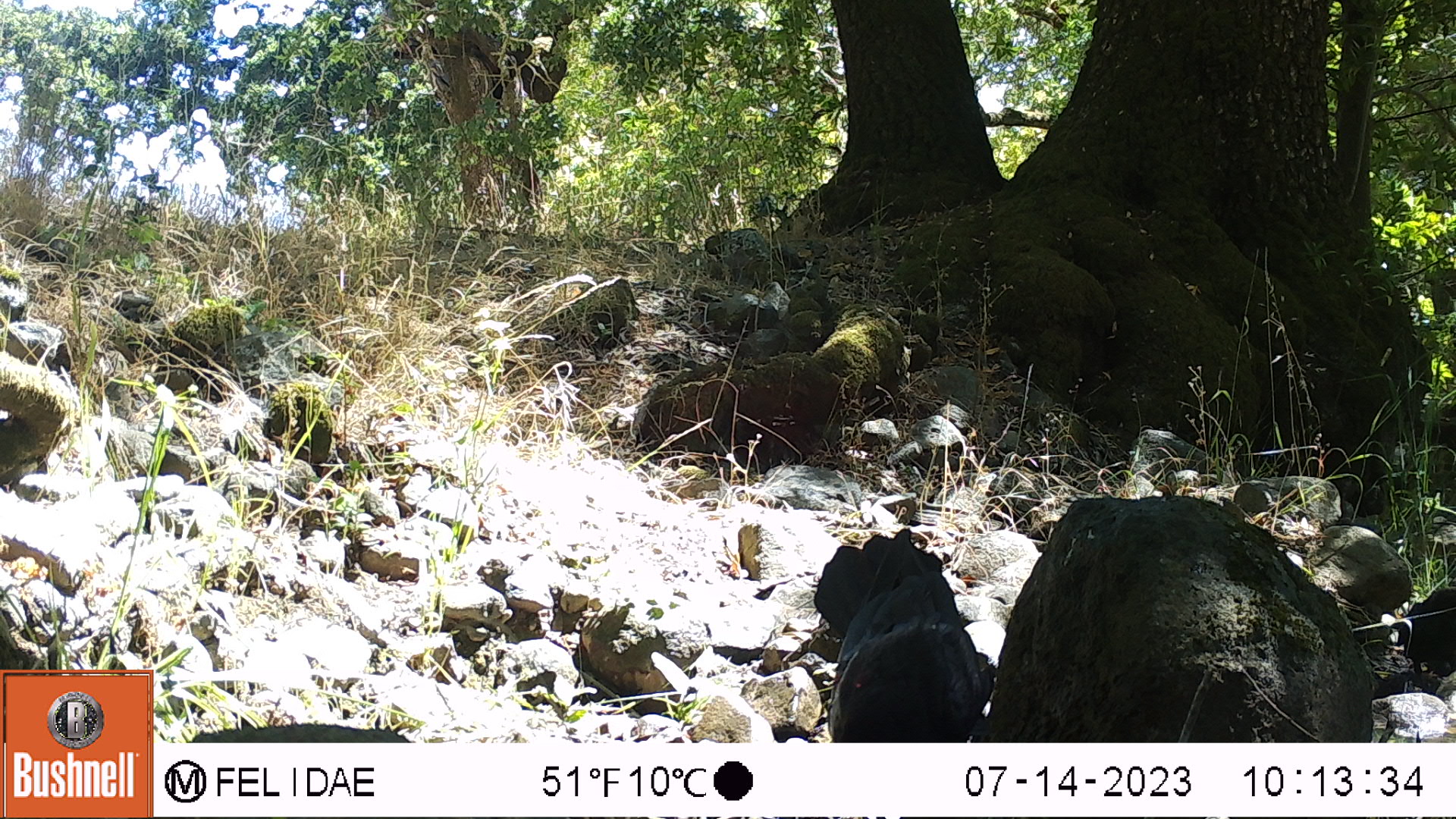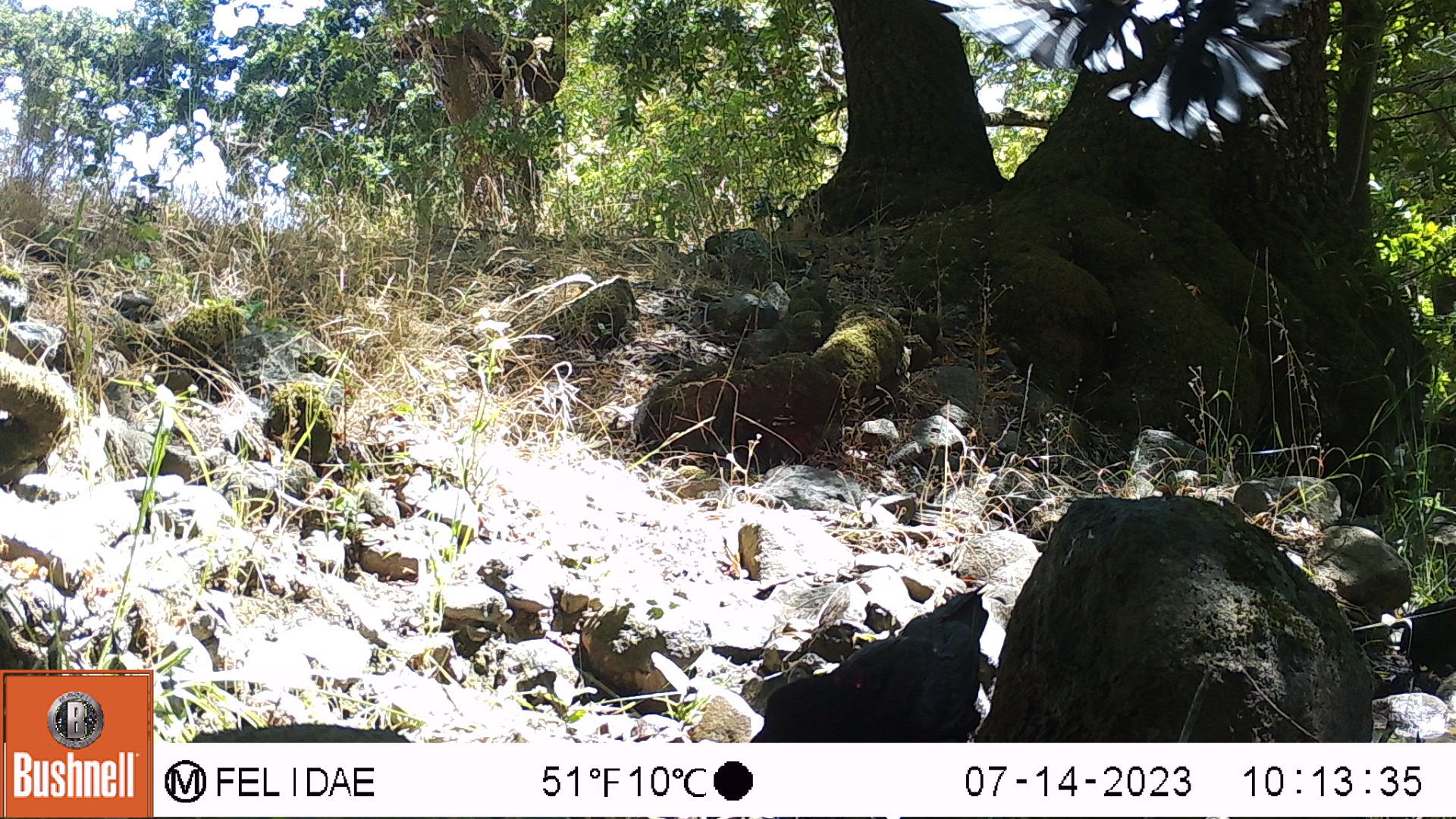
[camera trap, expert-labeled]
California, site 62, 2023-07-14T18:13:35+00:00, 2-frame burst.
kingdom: Animalia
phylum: Chordata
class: Aves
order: Passeriformes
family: Corvidae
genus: Corvus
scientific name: Corvus brachyrhynchos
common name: american crow